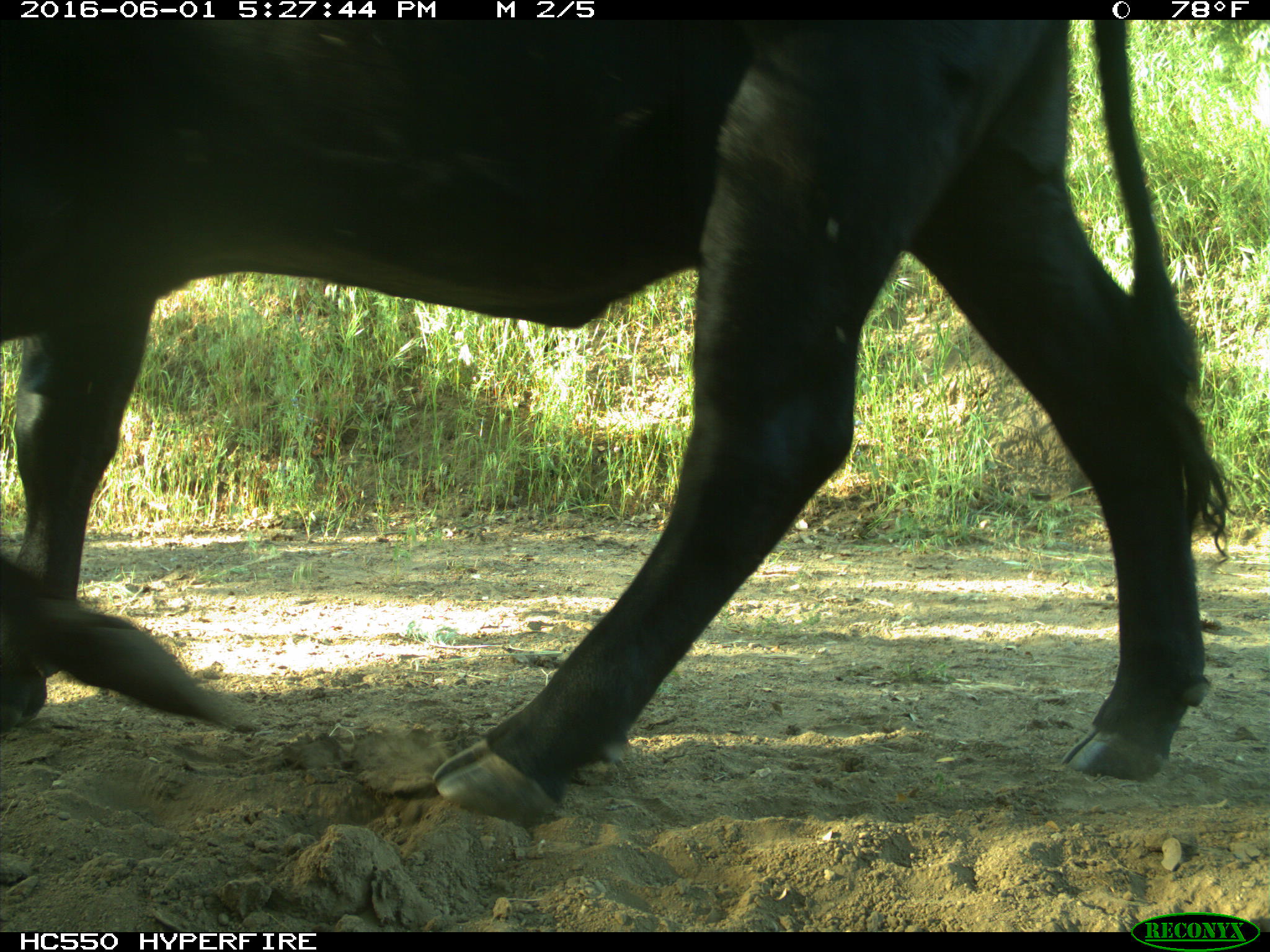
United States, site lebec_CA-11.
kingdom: Animalia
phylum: Chordata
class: Mammalia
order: Artiodactyla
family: Bovidae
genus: Bos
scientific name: Bos taurus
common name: domestic cow